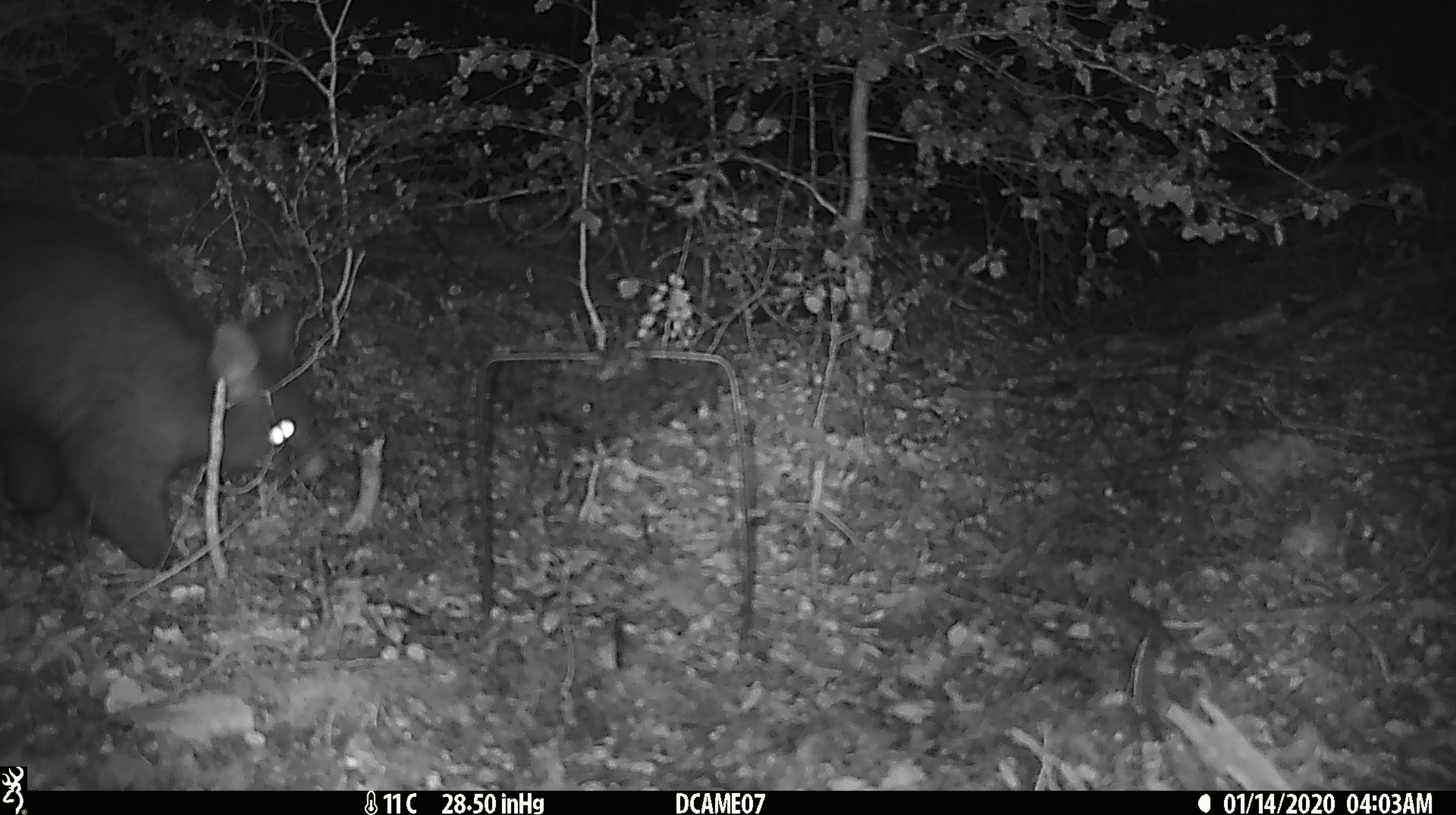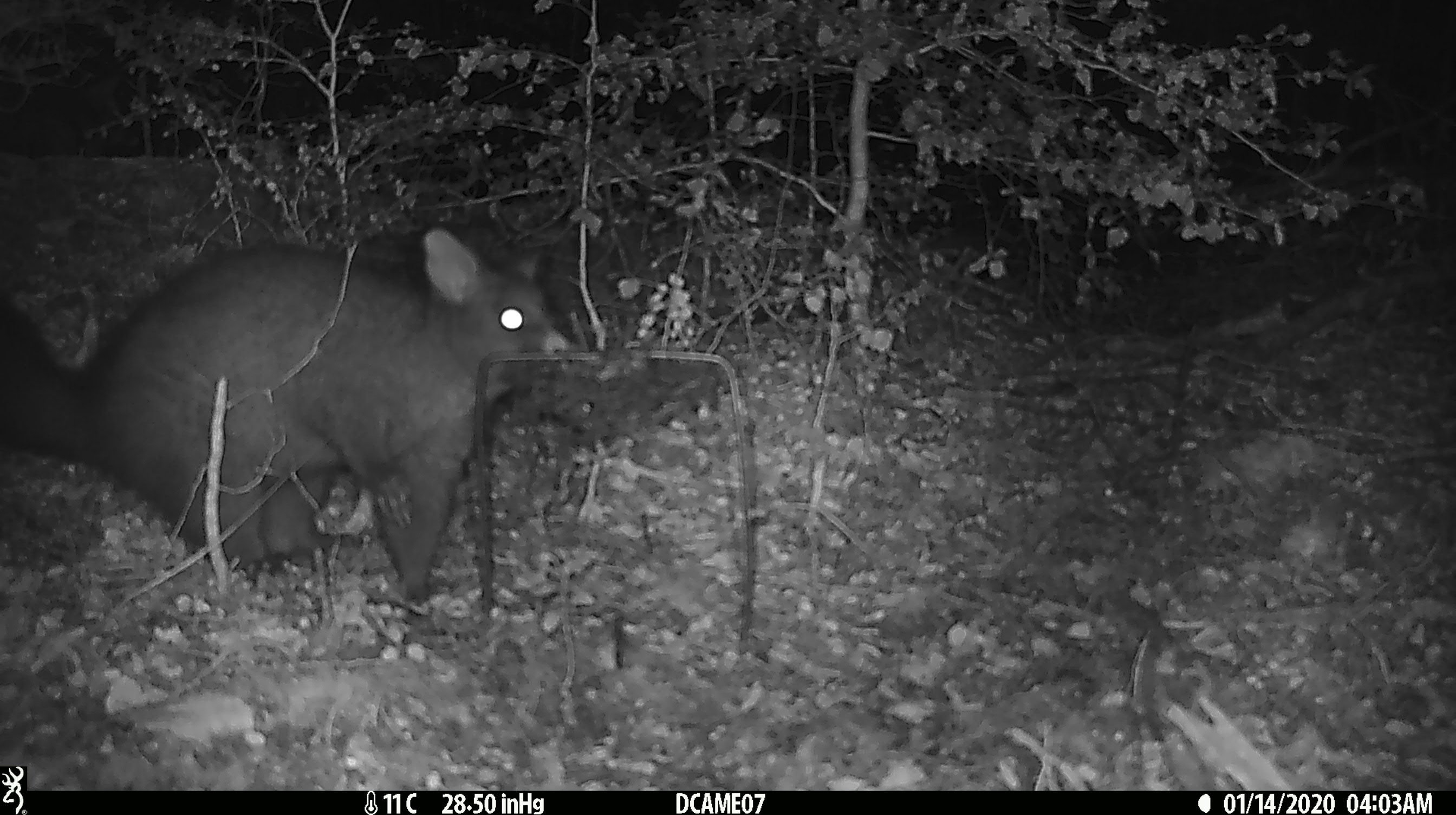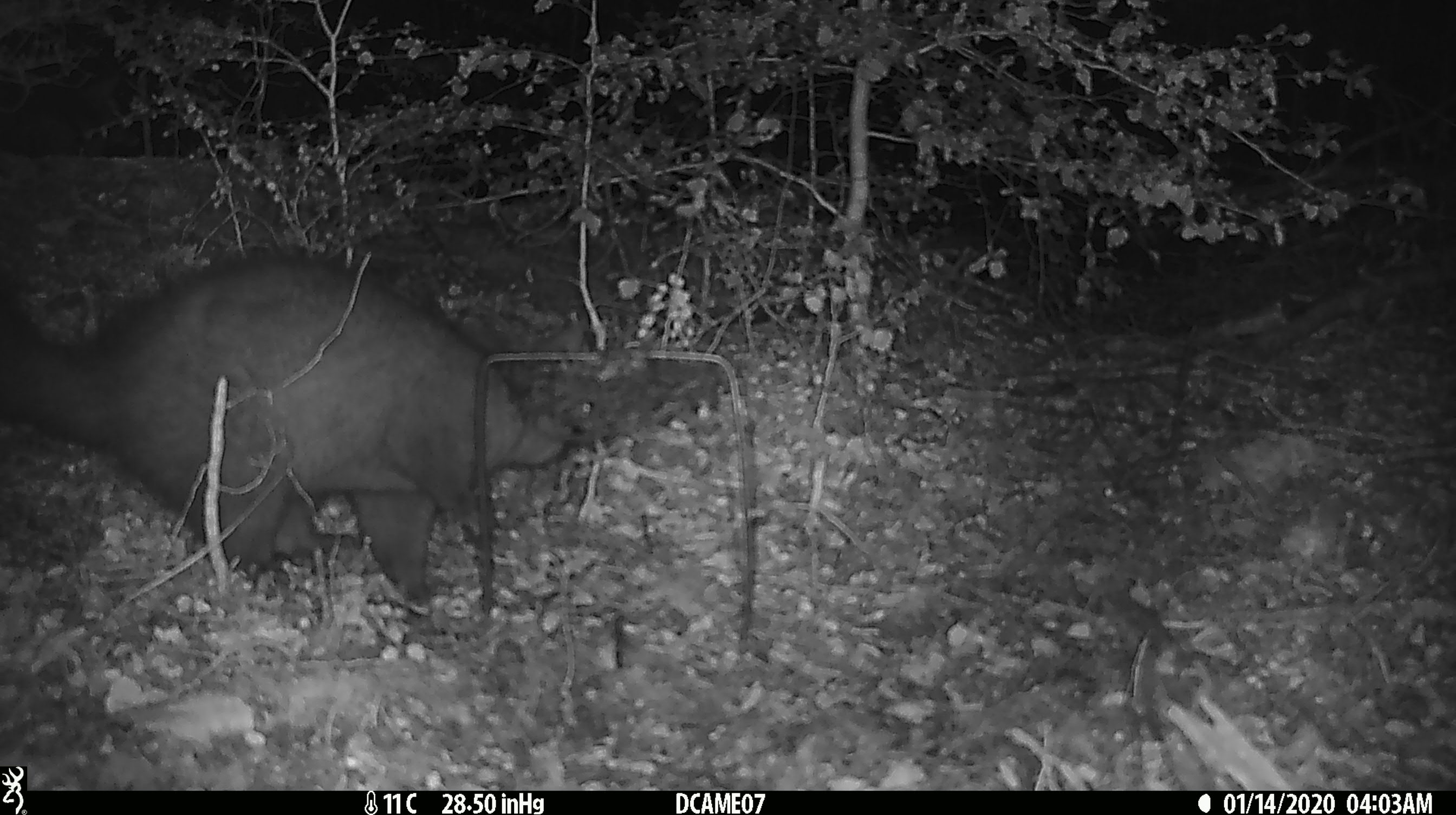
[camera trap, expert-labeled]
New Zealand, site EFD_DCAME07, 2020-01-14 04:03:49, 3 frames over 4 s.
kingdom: Animalia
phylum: Chordata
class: Mammalia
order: Diprotodontia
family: Phalangeridae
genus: Trichosurus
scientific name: Trichosurus vulpecula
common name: common brushtail possum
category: possum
Possum (common brushtail possum) (Trichosurus vulpecula).